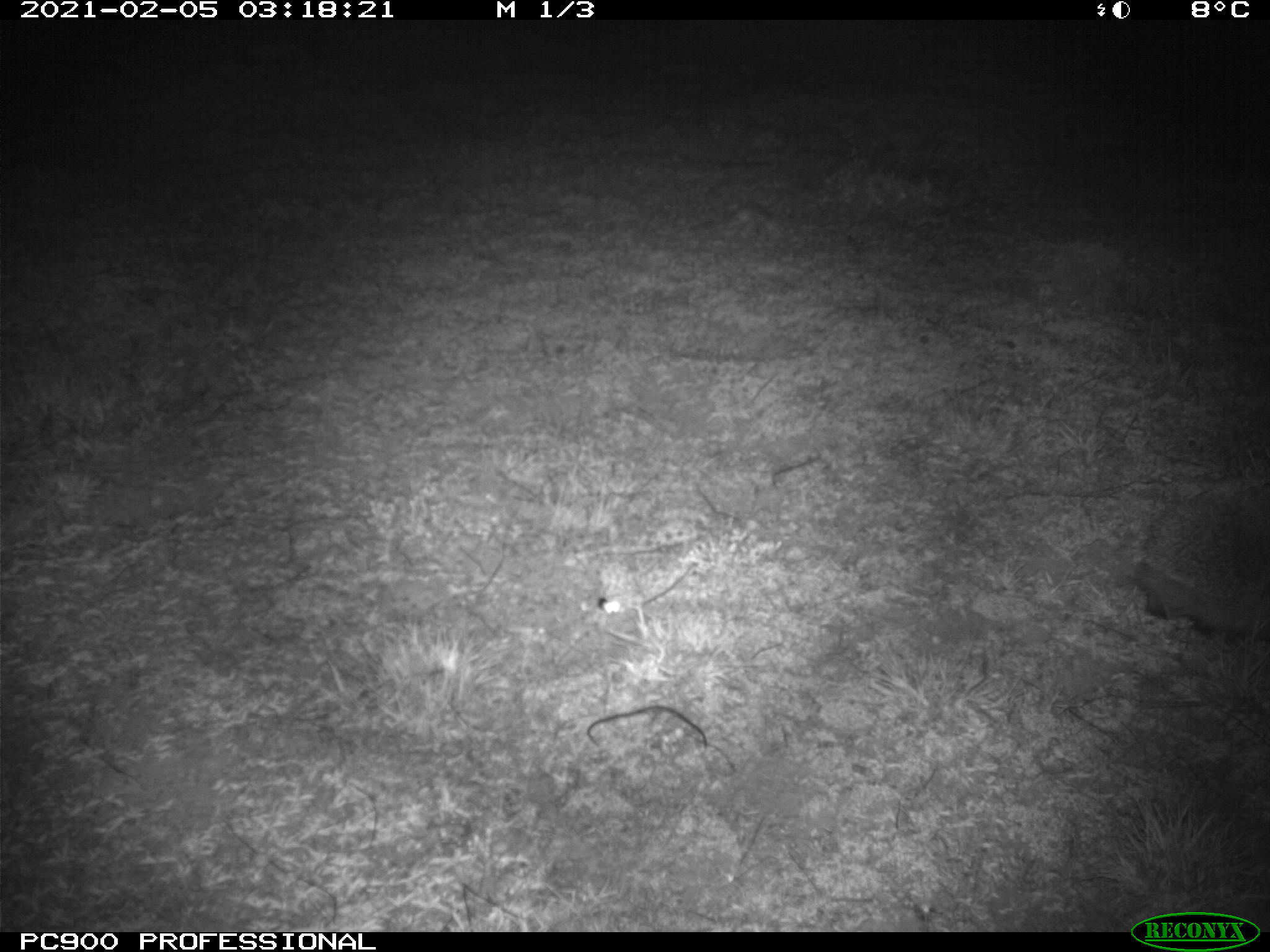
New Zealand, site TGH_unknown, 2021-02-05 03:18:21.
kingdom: Animalia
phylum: Chordata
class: Mammalia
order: Eulipotyphla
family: Erinaceidae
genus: Erinaceus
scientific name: Erinaceus europaeus europaeus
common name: european hedgehog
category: hedgehog